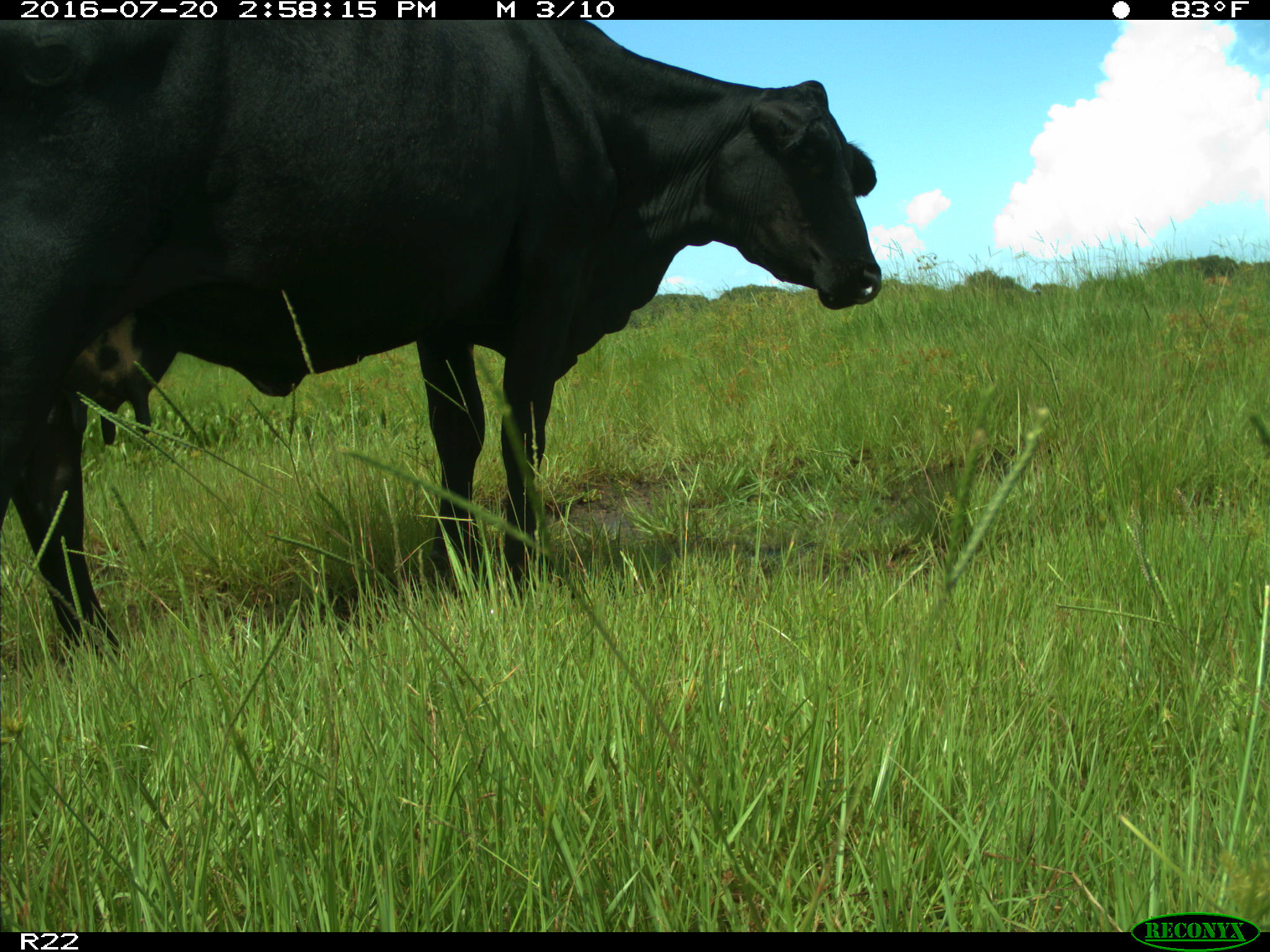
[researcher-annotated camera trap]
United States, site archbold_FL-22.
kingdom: Animalia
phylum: Chordata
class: Mammalia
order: Artiodactyla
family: Bovidae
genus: Bos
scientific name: Bos taurus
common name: domestic cow